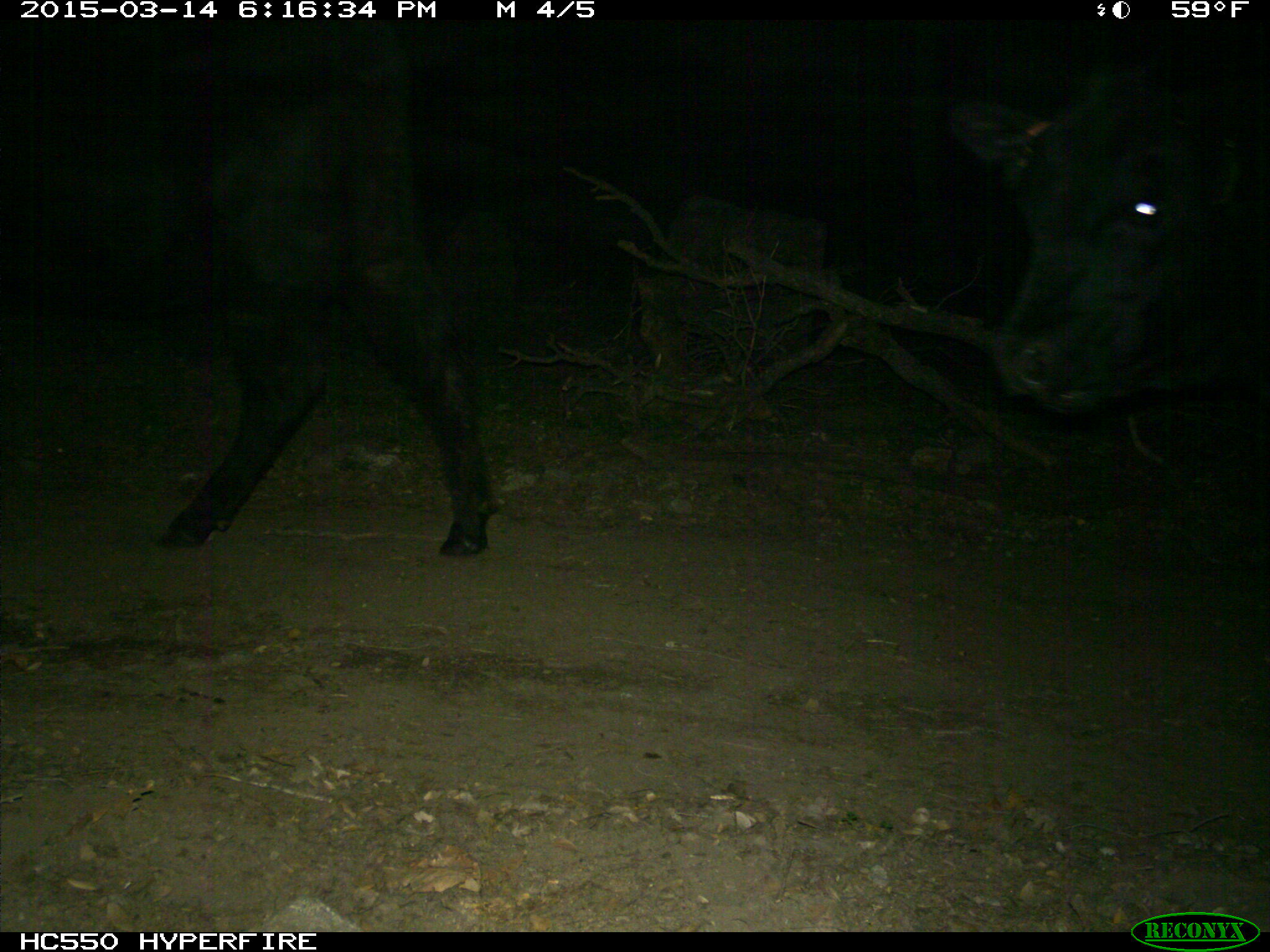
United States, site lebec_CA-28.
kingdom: Animalia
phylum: Chordata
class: Mammalia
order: Artiodactyla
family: Bovidae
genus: Bos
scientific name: Bos taurus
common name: domestic cow